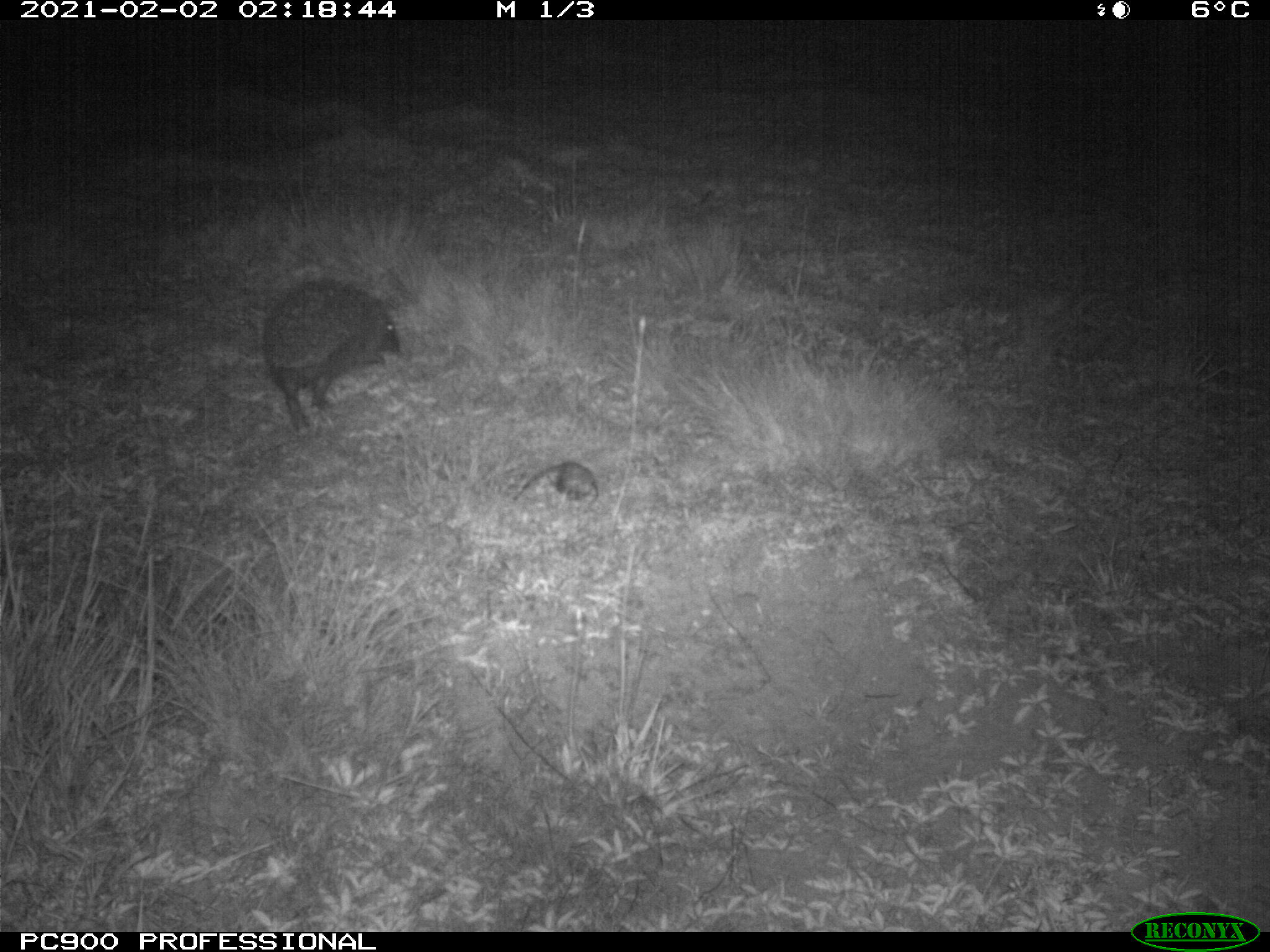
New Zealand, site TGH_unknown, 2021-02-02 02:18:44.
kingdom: Animalia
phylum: Chordata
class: Mammalia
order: Eulipotyphla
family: Erinaceidae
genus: Erinaceus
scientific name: Erinaceus europaeus europaeus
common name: european hedgehog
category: hedgehog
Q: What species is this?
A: Hedgehog (european hedgehog) (Erinaceus europaeus europaeus).